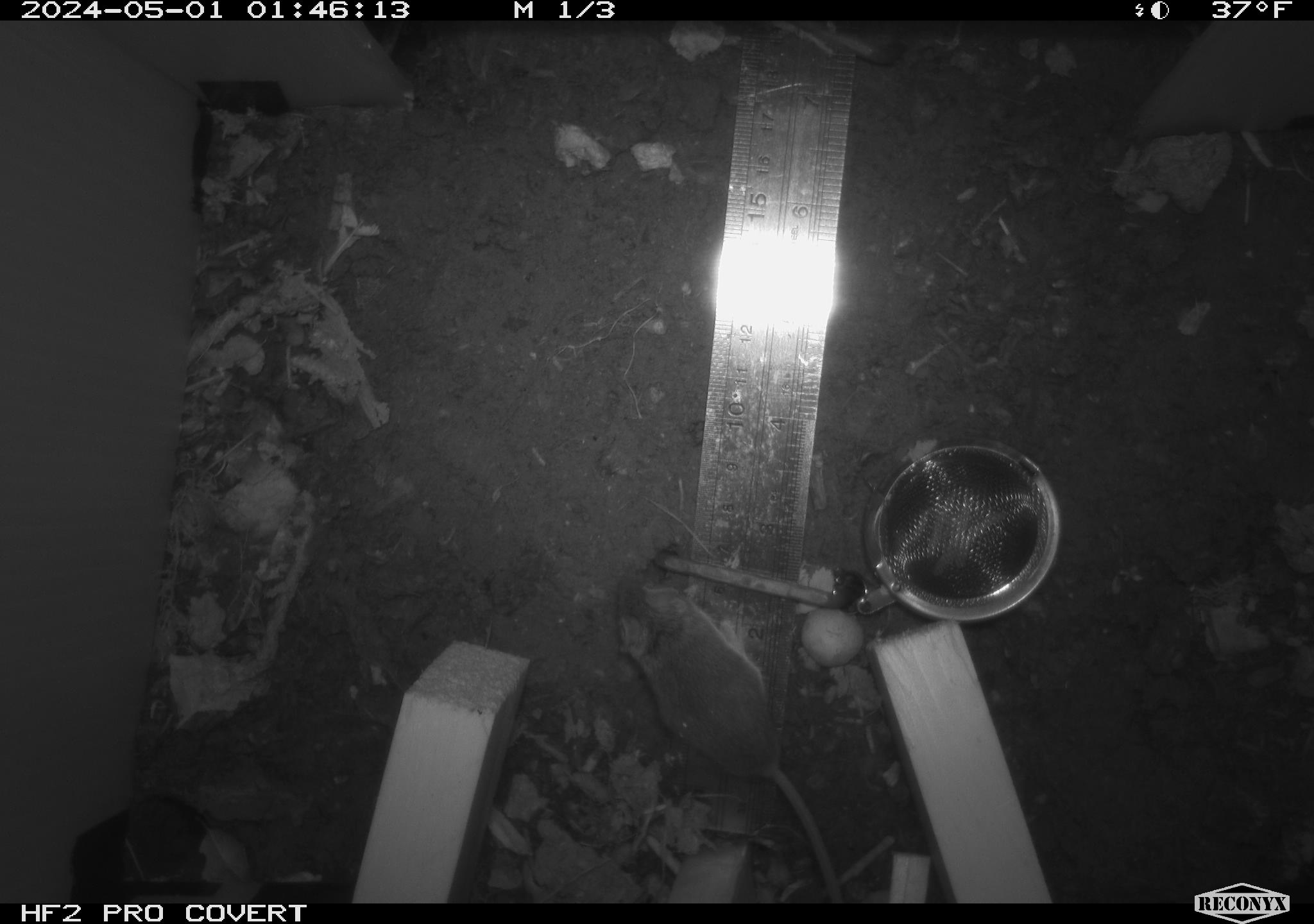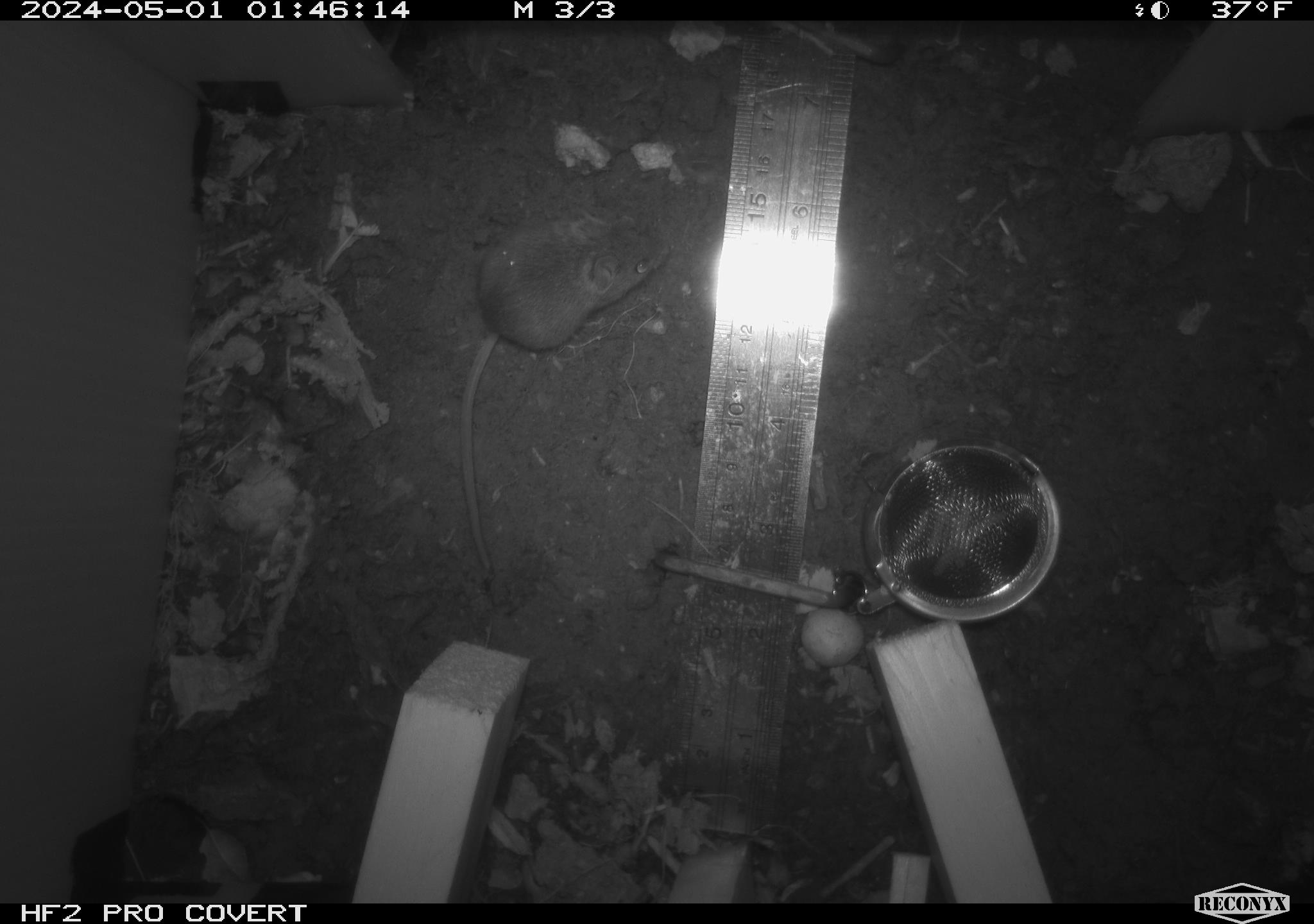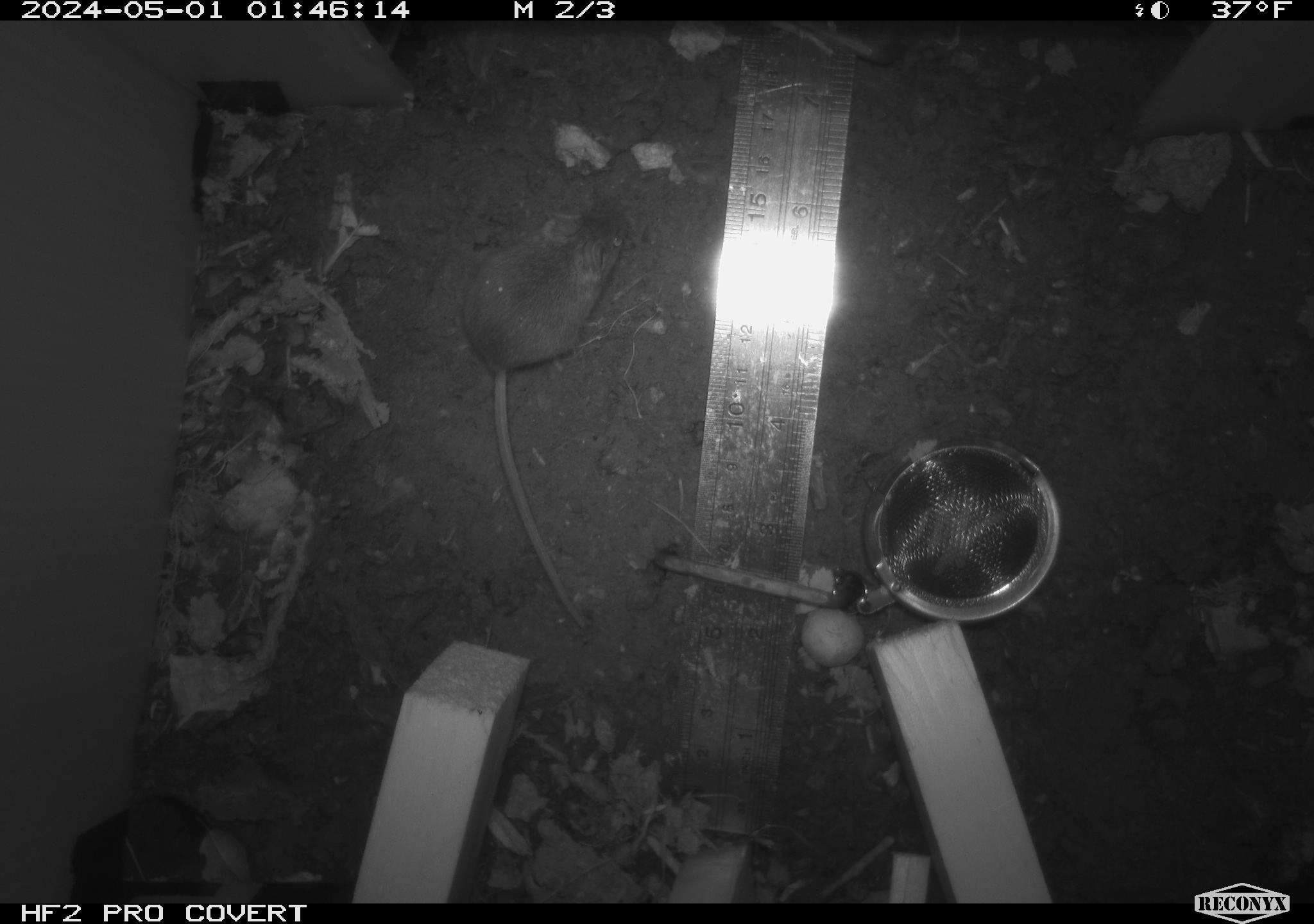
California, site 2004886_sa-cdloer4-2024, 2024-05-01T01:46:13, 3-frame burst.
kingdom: Animalia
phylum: Chordata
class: Mammalia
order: Rodentia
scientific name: Rodentia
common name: mouse species